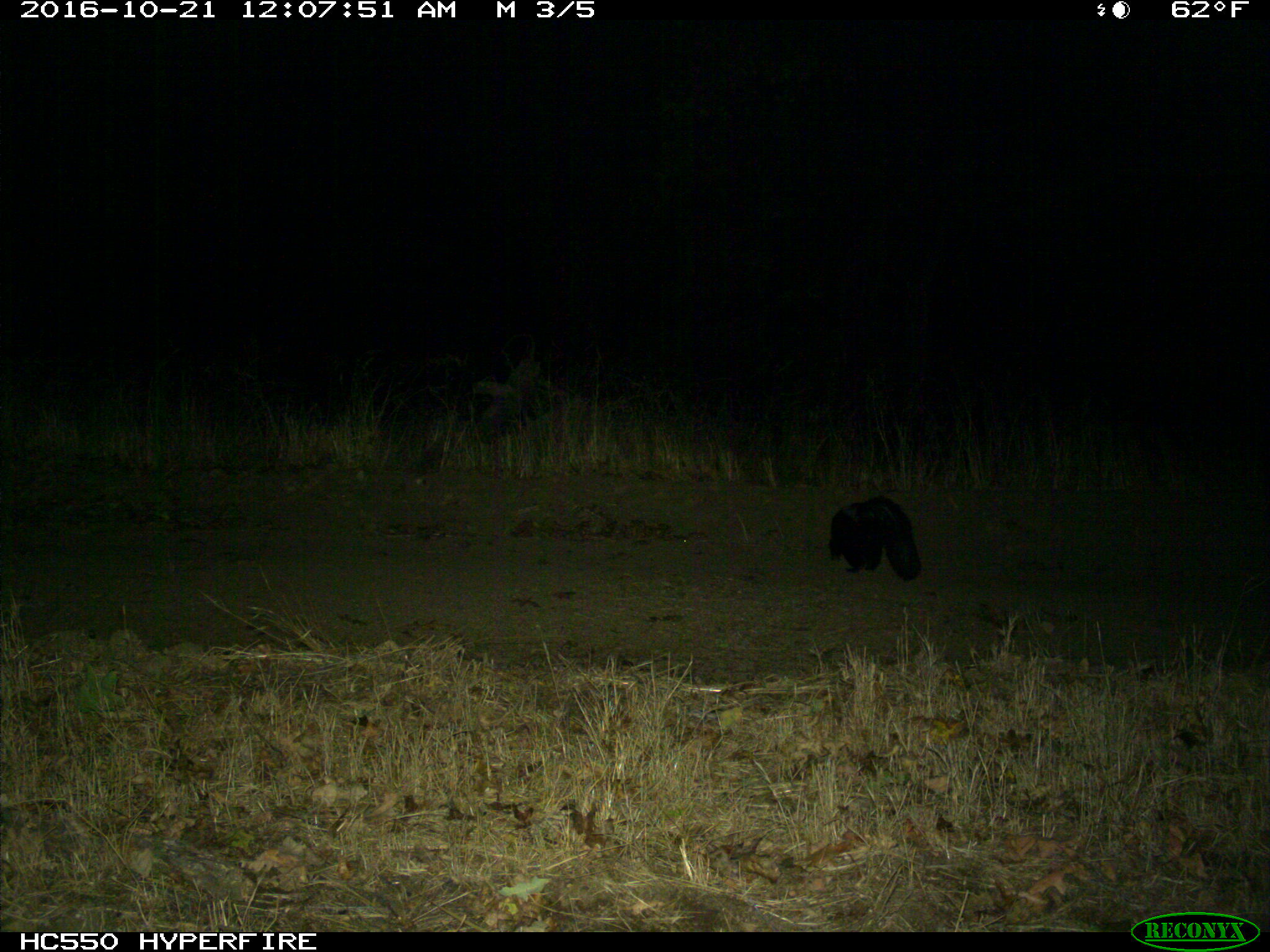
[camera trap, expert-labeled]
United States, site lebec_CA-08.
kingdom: Animalia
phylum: Chordata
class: Mammalia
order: Carnivora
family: Mephitidae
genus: Mephitis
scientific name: Mephitis mephitis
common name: striped skunk